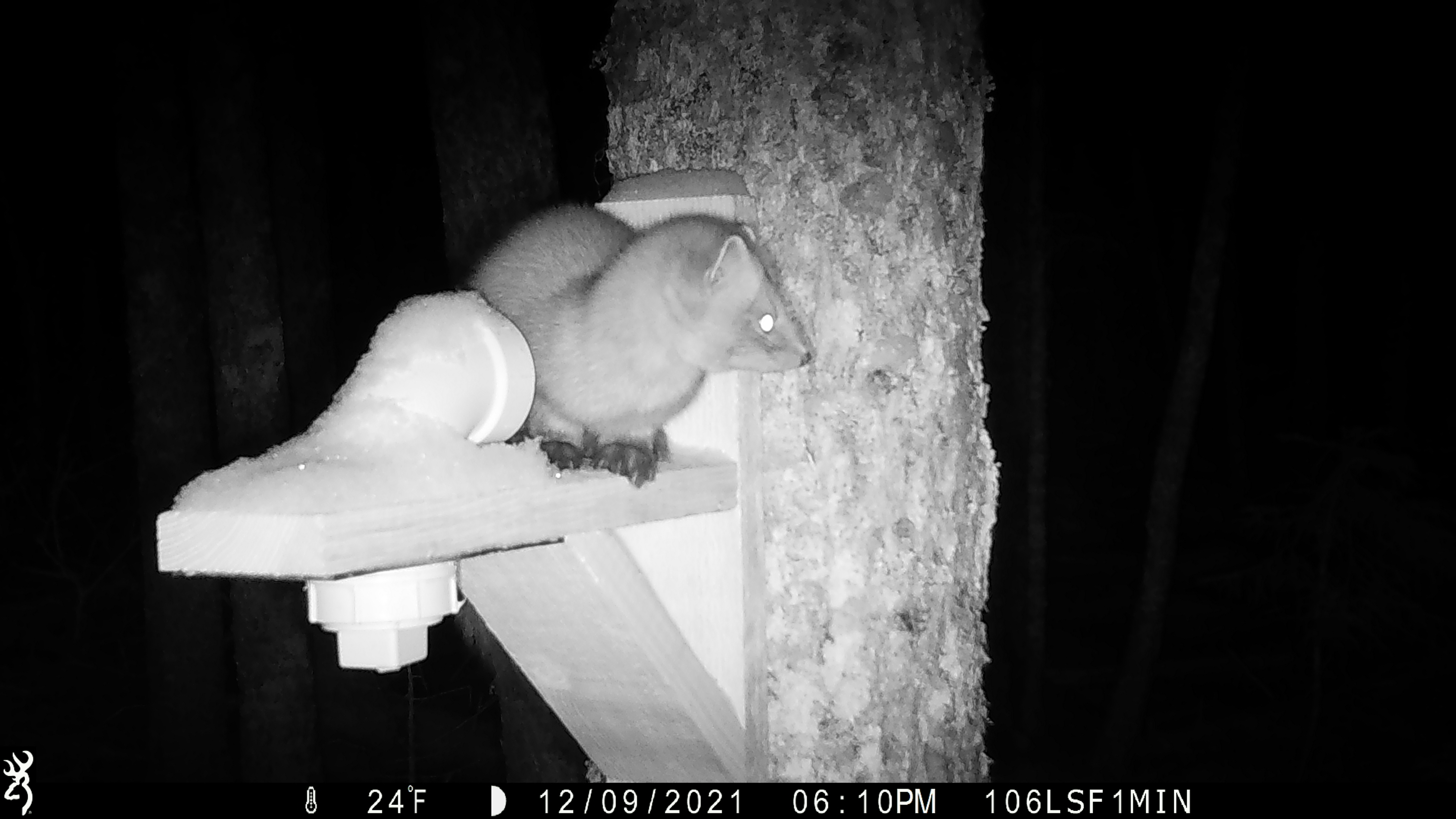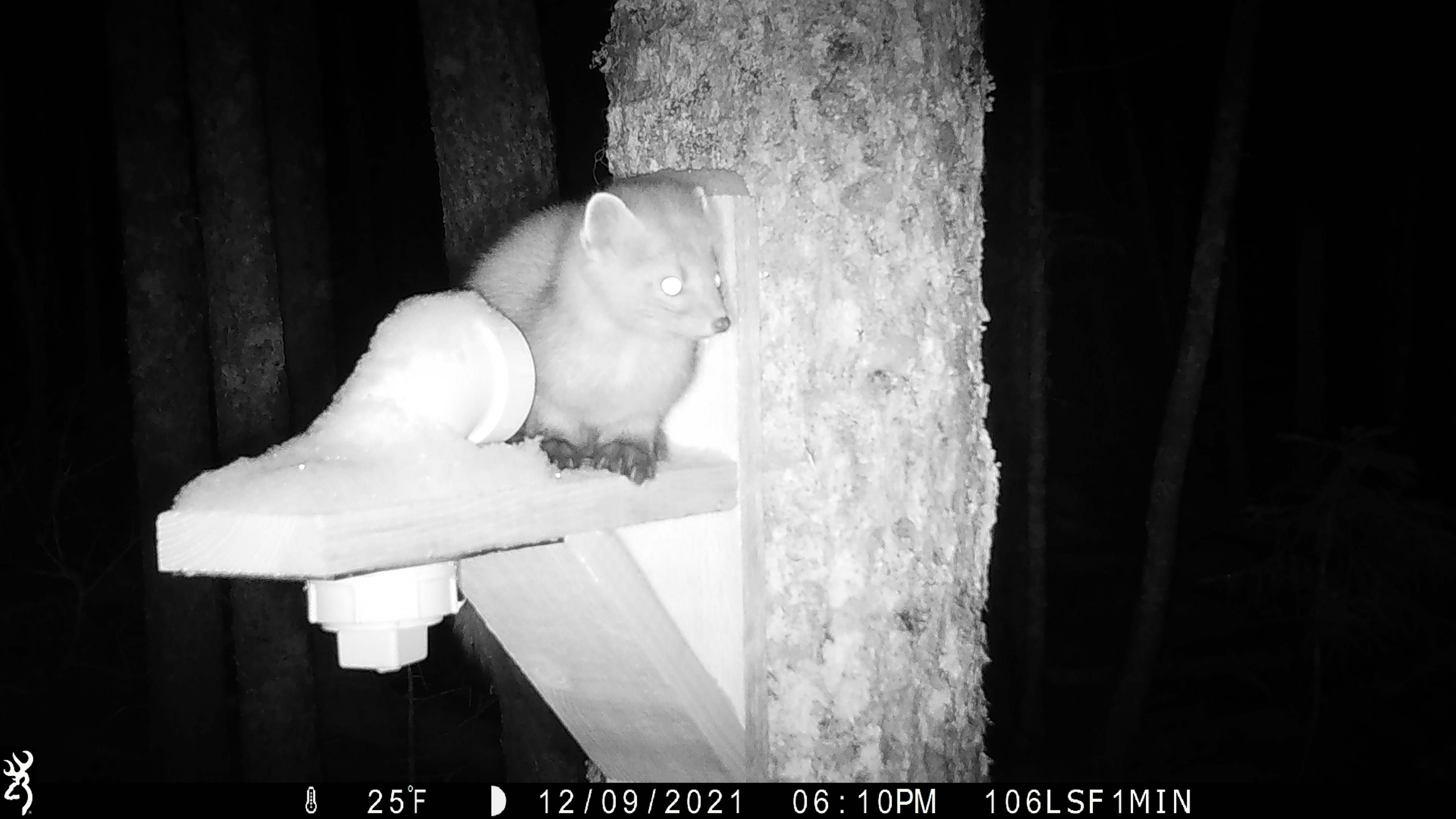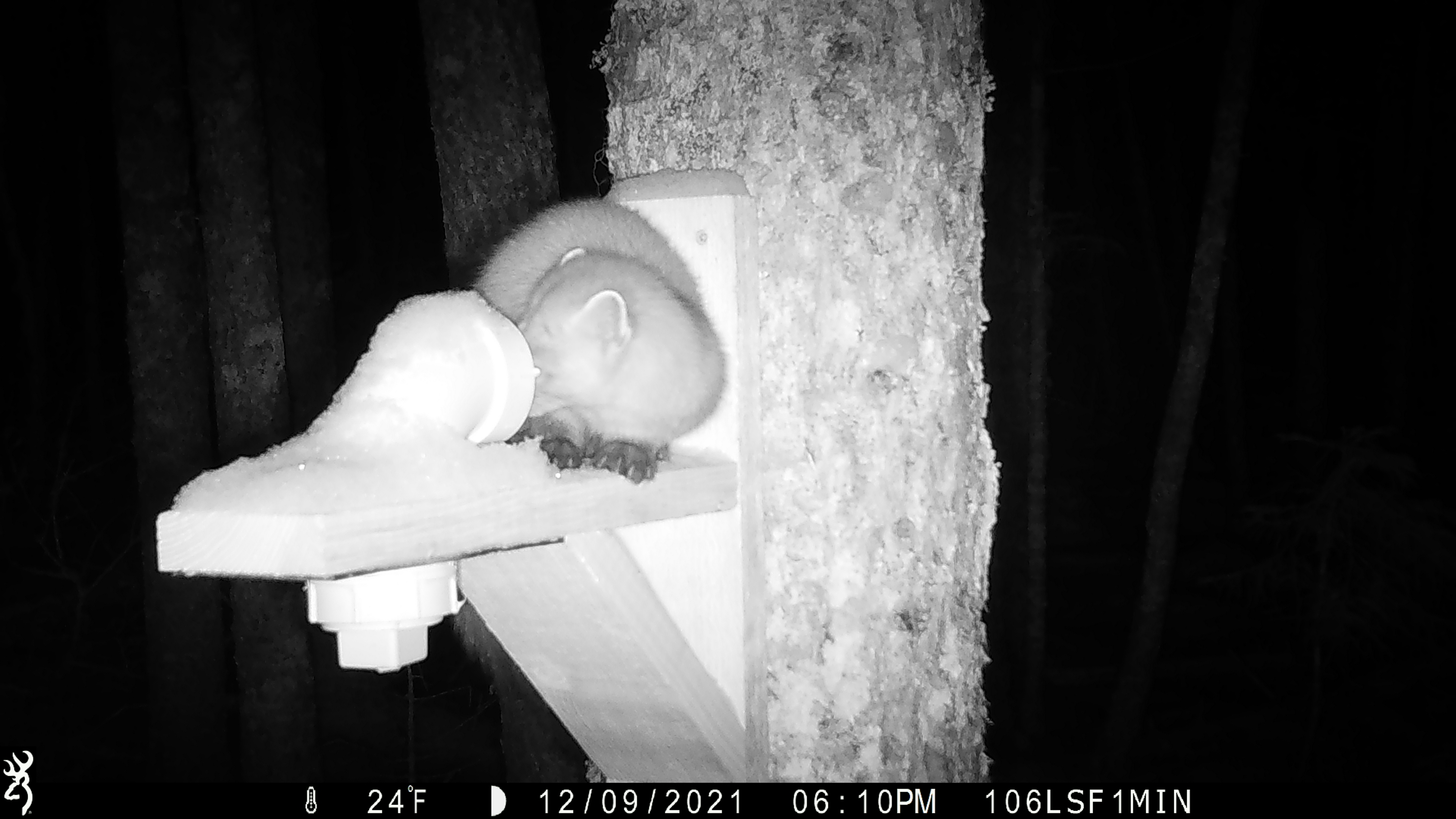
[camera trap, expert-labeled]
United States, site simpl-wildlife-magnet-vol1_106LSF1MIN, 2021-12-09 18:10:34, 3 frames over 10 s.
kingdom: Animalia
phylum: Chordata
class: Mammalia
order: Carnivora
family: Mustelidae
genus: Martes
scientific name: Martes americana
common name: american marten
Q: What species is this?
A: American marten (Martes americana).